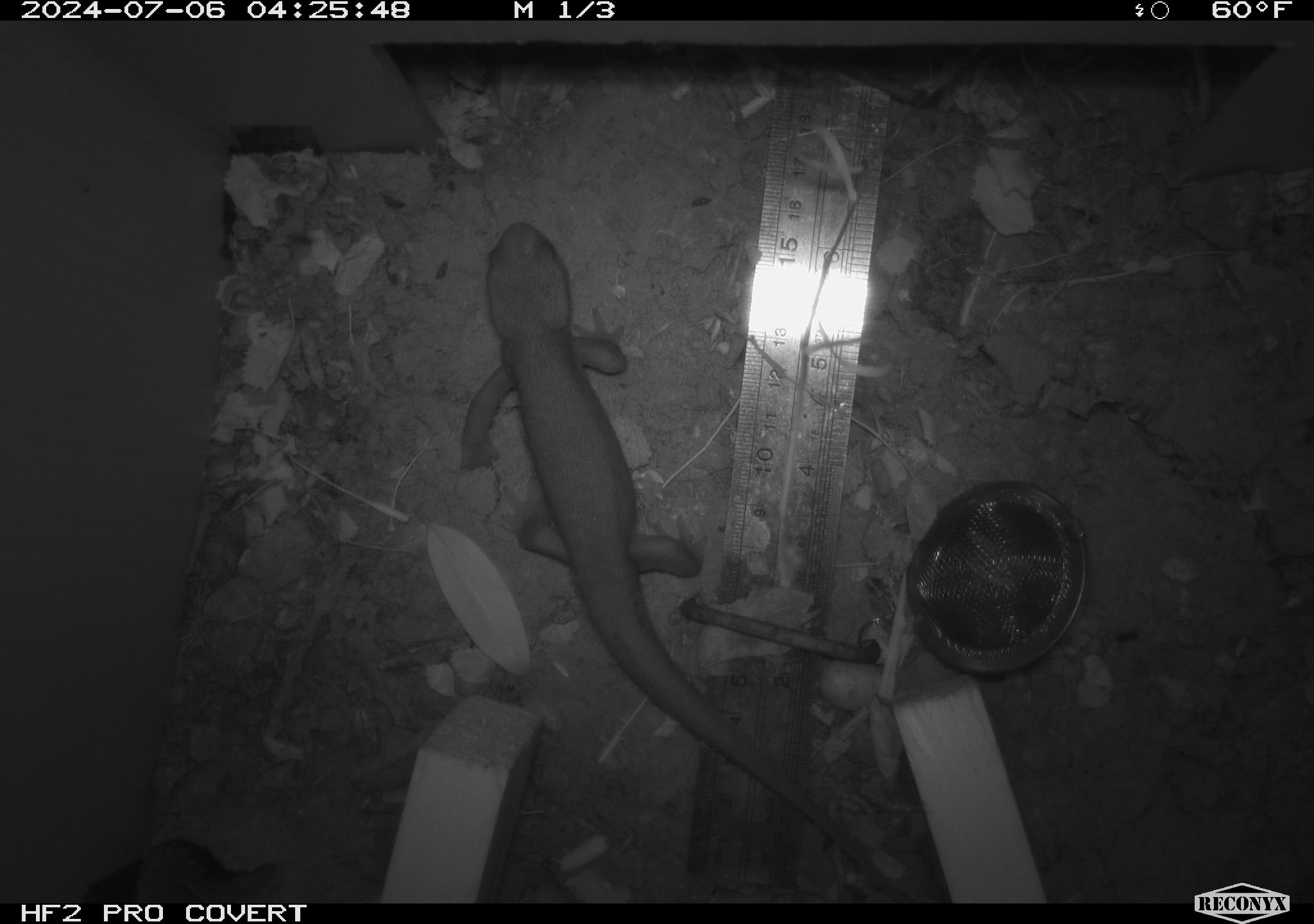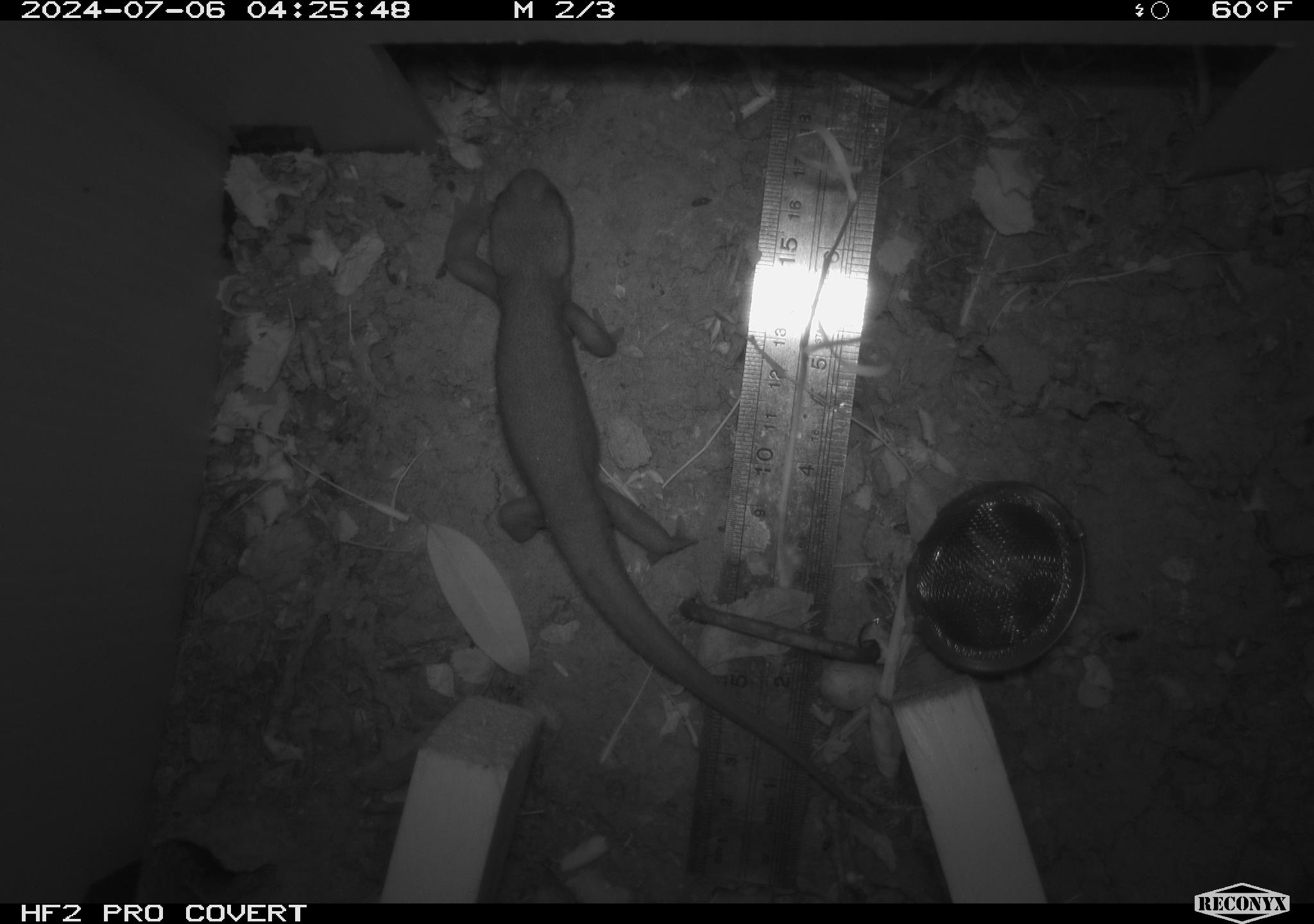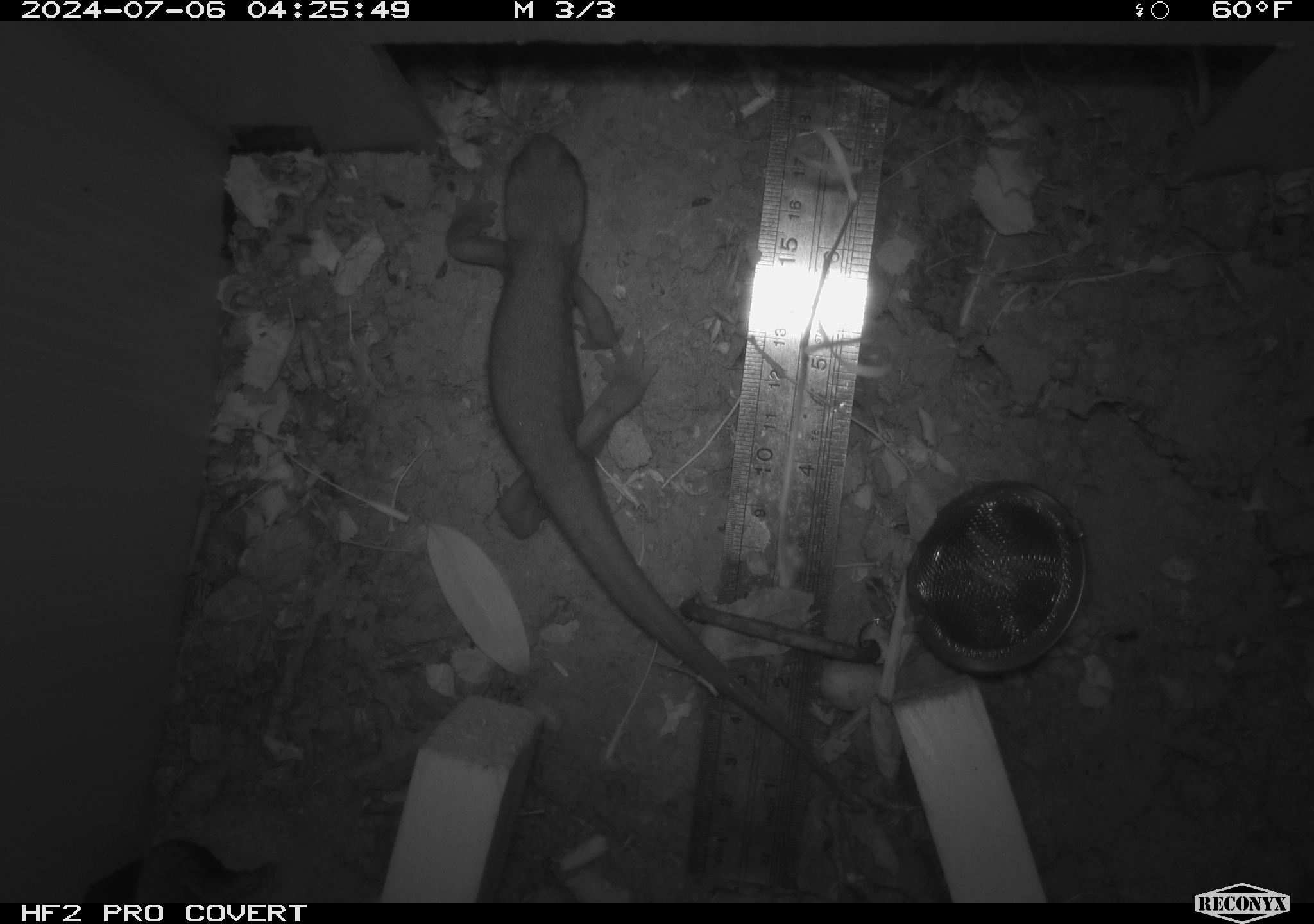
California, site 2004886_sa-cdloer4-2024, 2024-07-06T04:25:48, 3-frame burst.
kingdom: Animalia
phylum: Chordata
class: Amphibia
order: Caudata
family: Salamandridae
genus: Taricha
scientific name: Taricha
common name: pacific newts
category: taricha species